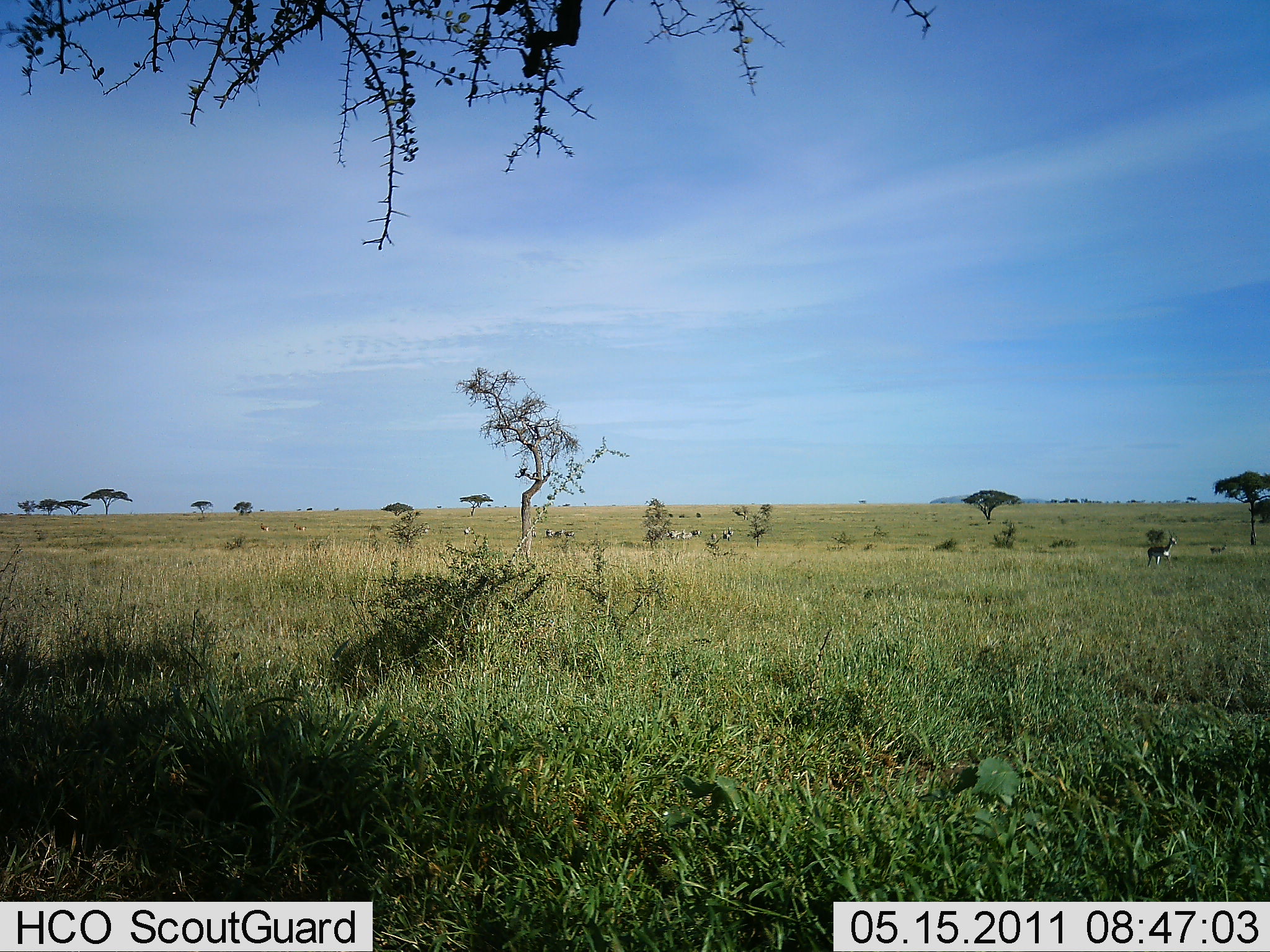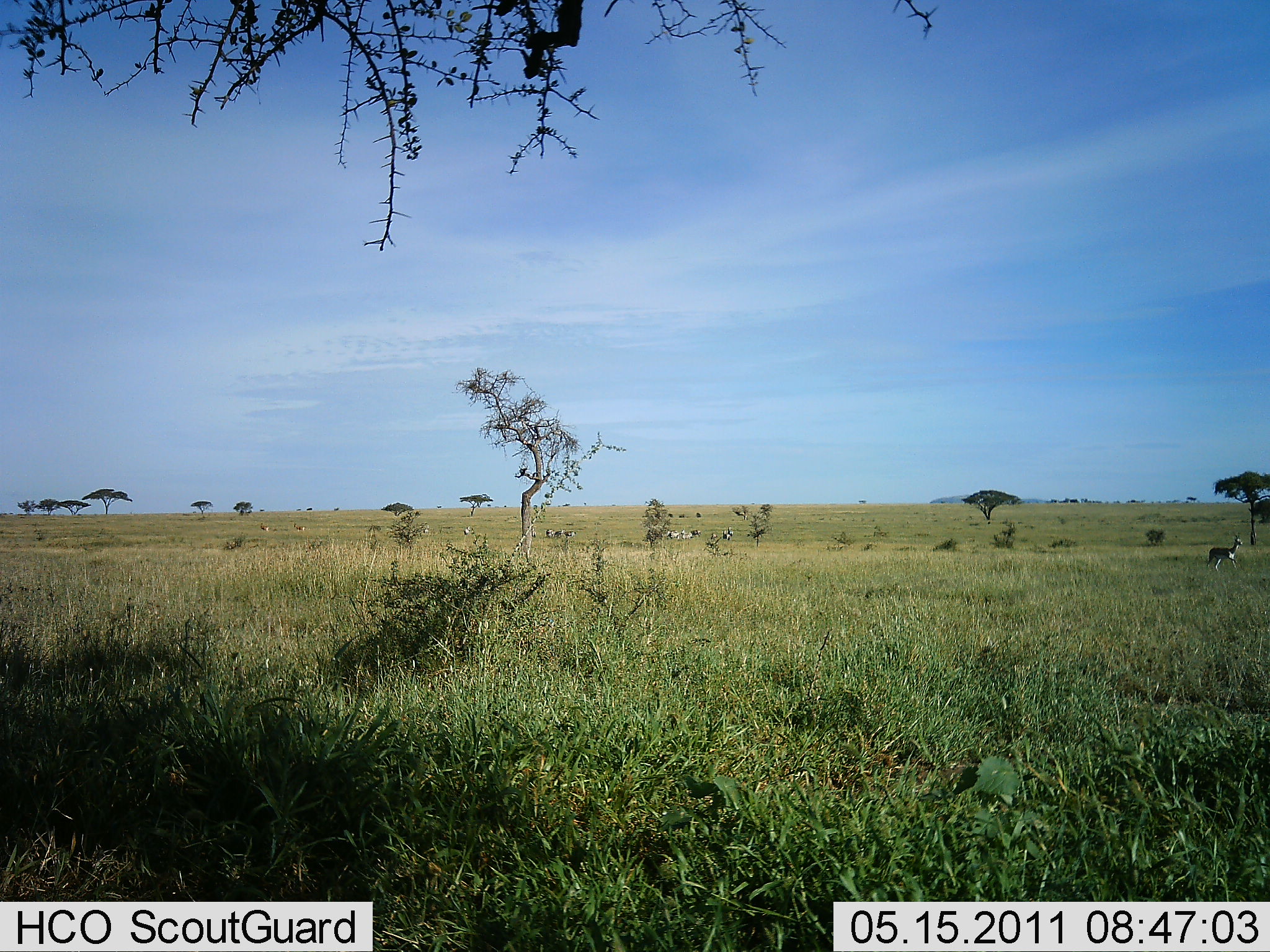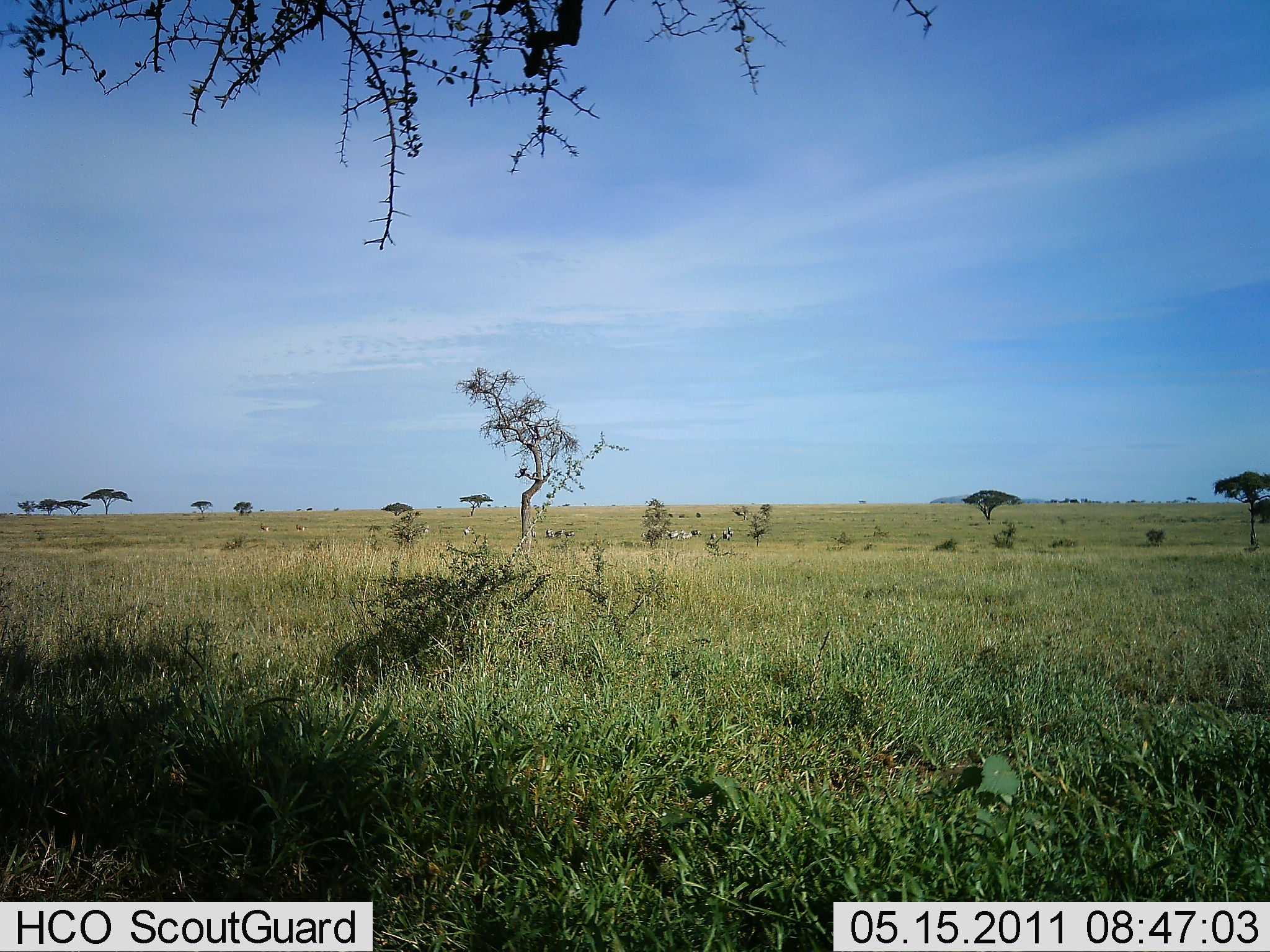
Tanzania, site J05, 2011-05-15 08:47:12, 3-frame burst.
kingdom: Animalia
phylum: Chordata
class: Mammalia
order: Artiodactyla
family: Bovidae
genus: Eudorcas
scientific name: Eudorcas thomsonii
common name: thomson's gazelle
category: gazellethomsons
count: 1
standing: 0%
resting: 0%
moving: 100%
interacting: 0%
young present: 0%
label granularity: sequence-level